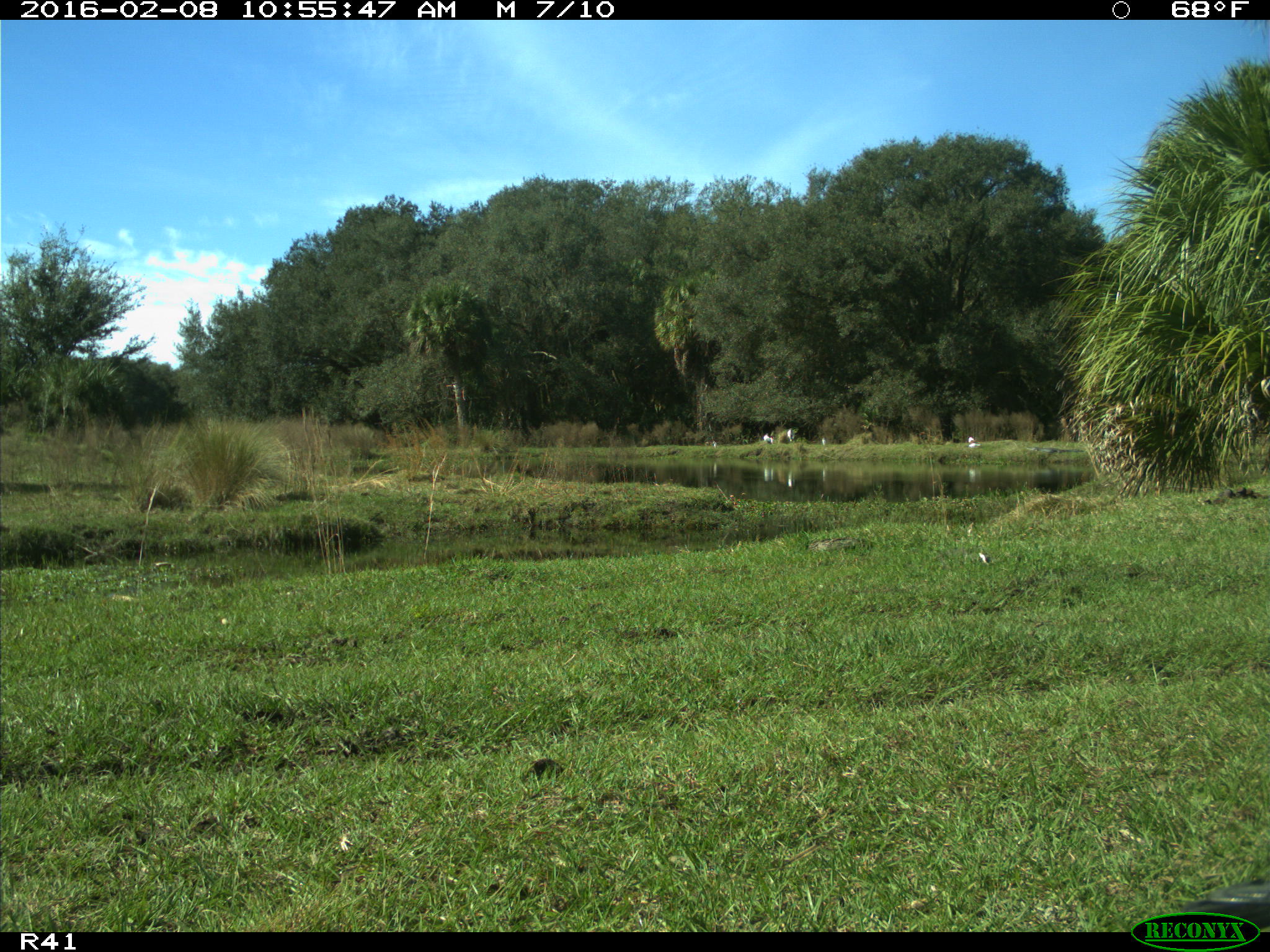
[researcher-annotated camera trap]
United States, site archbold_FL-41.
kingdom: Animalia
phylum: Chordata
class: Aves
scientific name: Aves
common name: birds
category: unidentified bird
Unidentified bird (birds) (Aves).